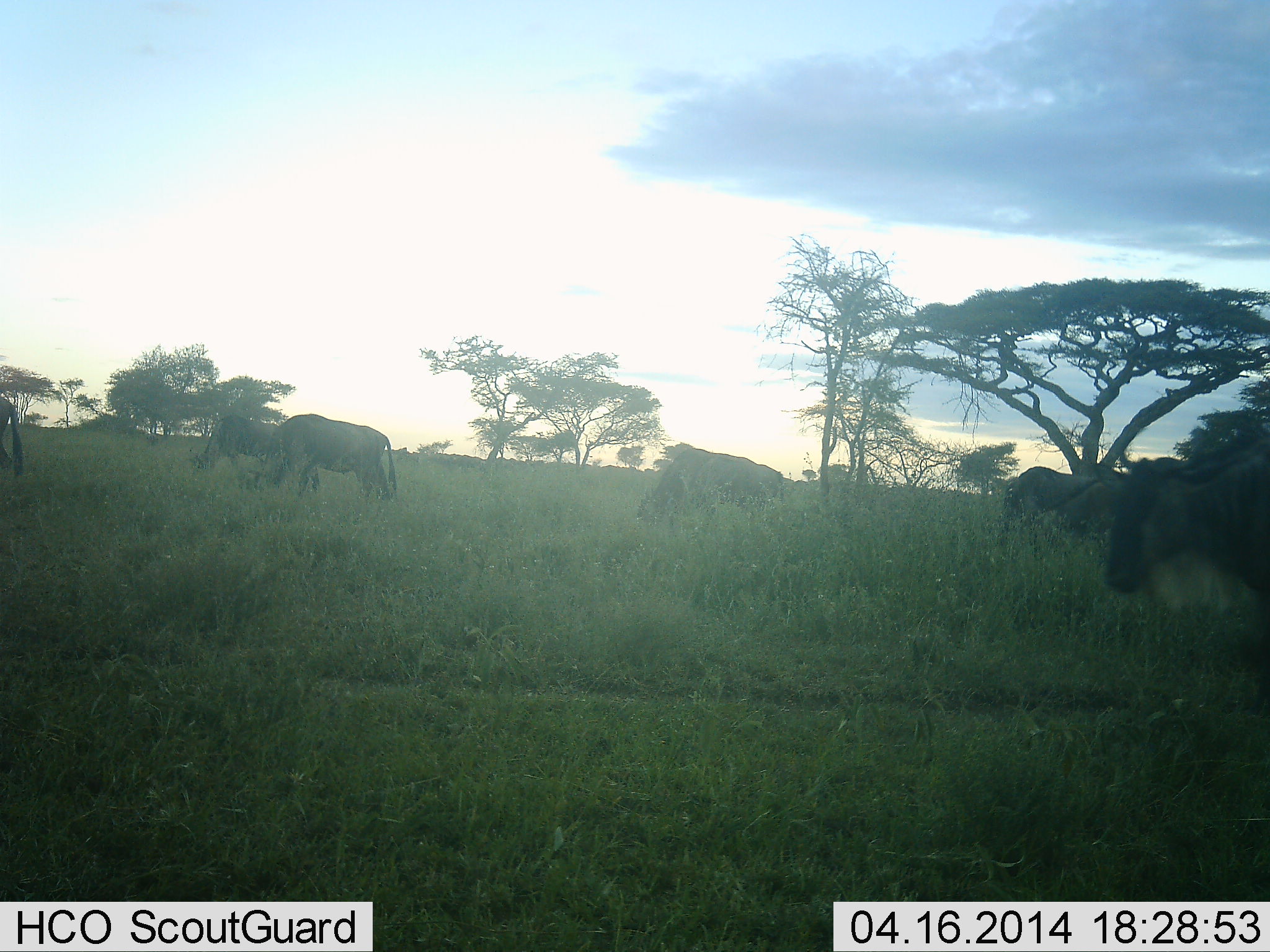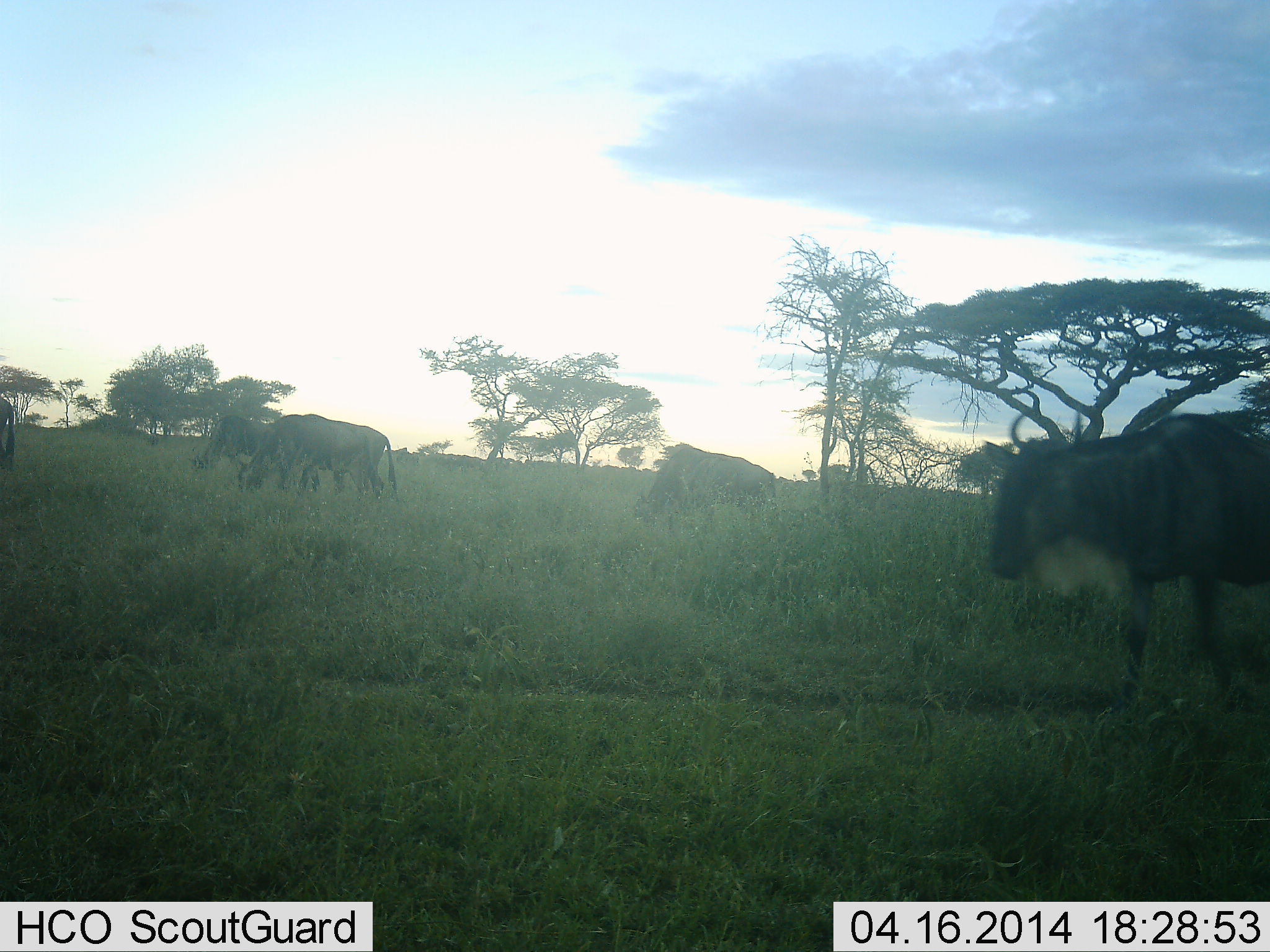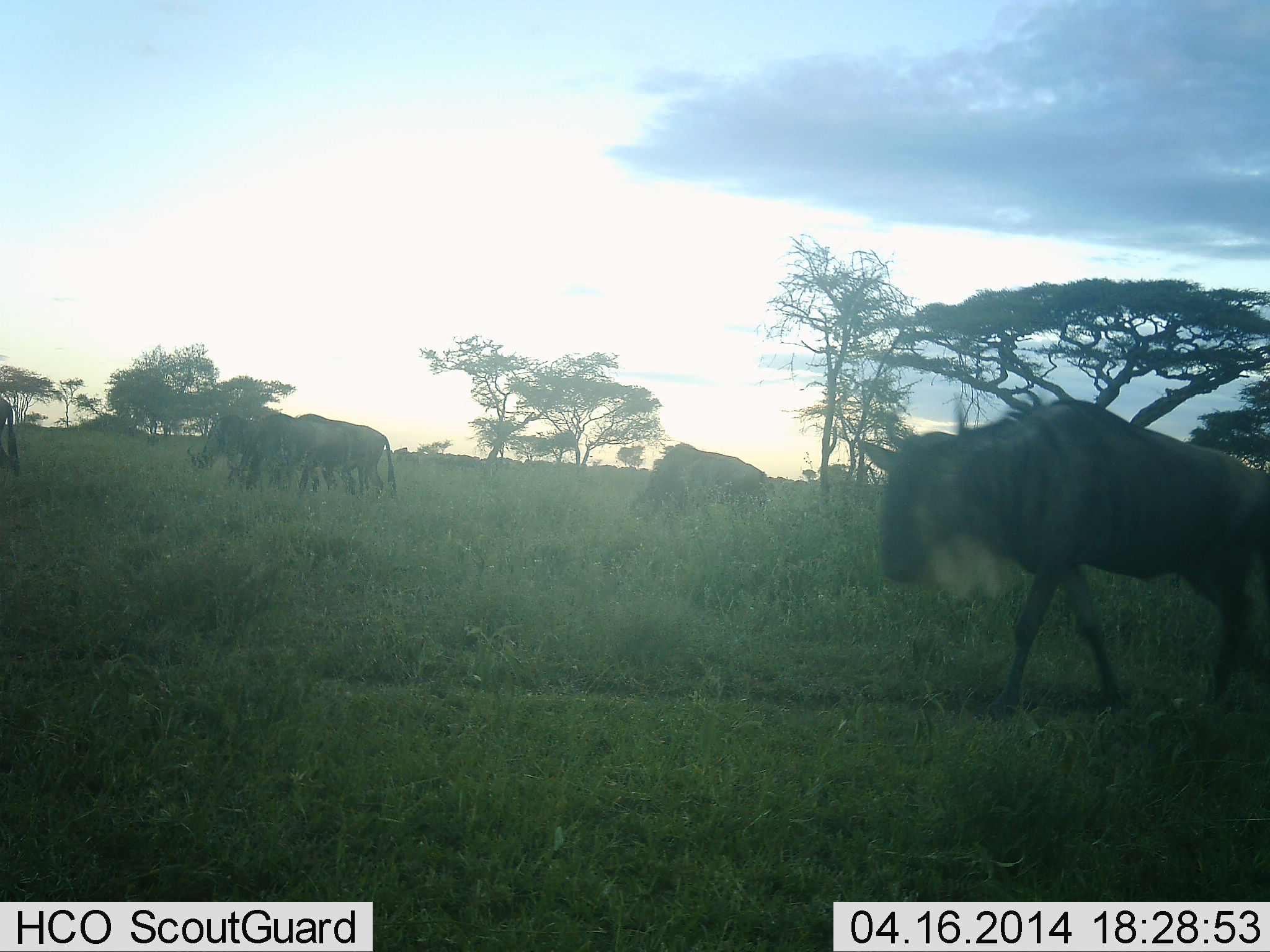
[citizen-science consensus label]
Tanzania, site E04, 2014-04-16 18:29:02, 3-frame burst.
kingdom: Animalia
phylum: Chordata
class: Mammalia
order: Artiodactyla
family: Bovidae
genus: Connochaetes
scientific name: Connochaetes taurinus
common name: blue wildebeest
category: wildebeest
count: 6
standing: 30%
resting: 0%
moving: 60%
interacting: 0%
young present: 0%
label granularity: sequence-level